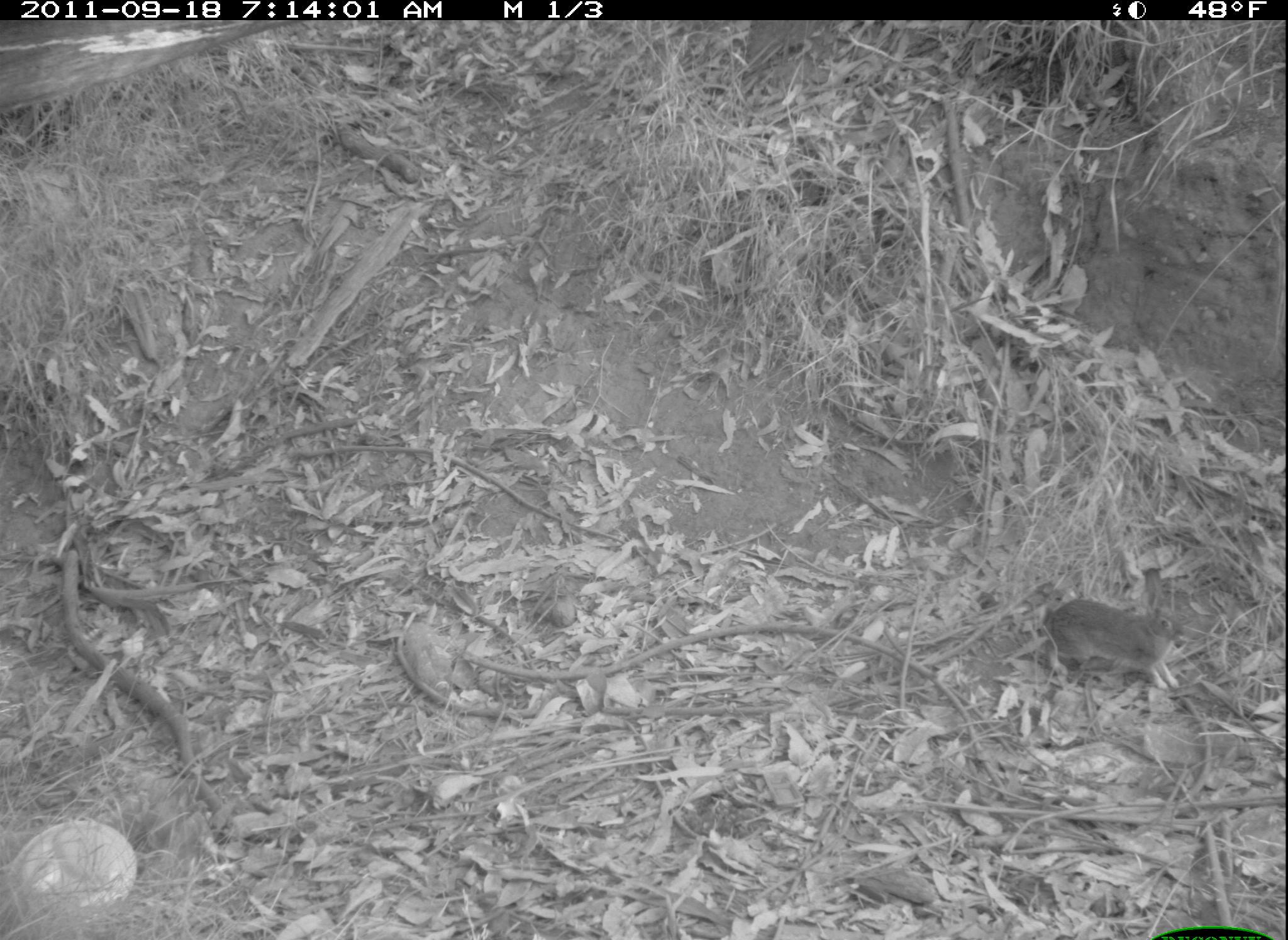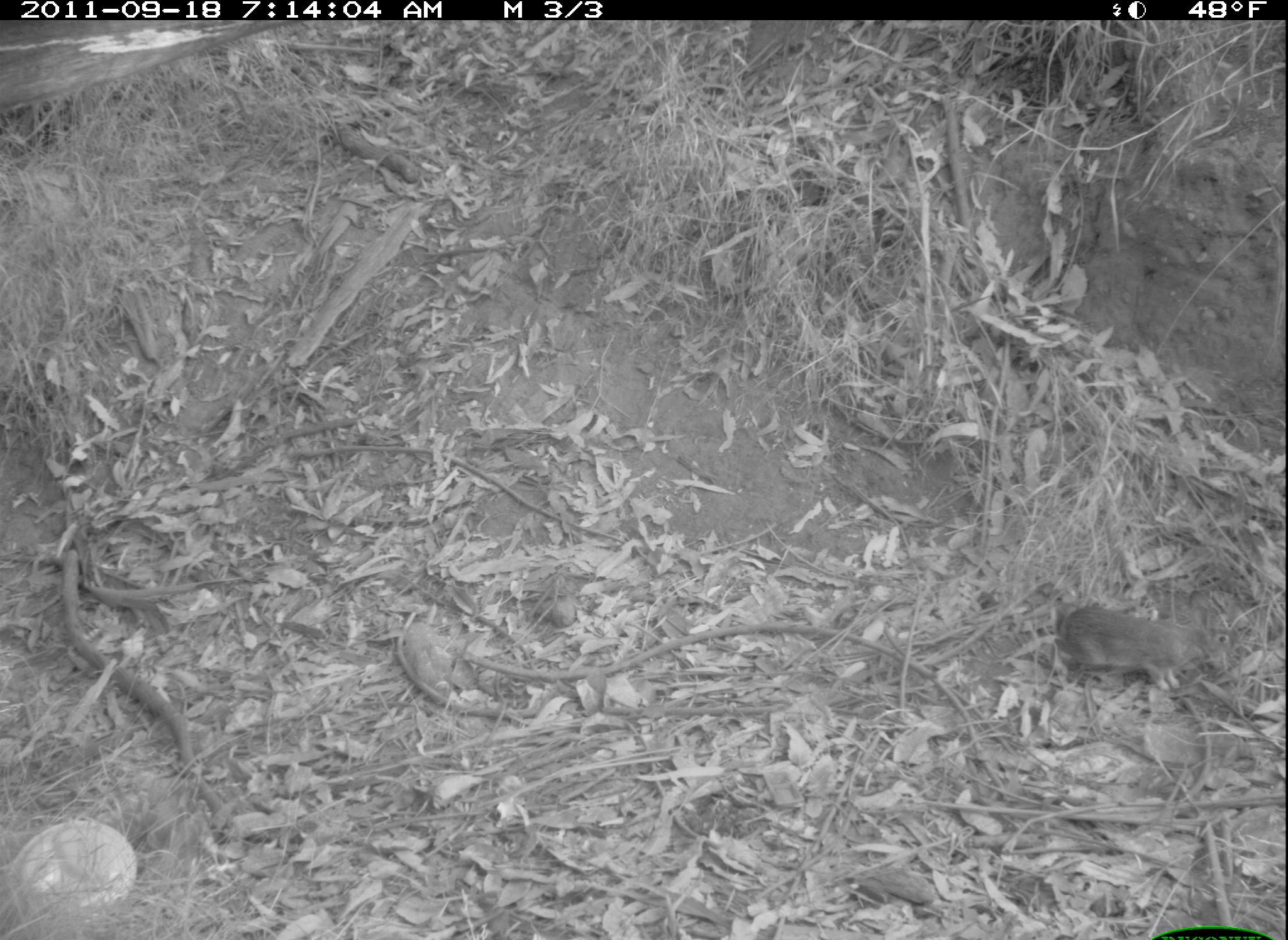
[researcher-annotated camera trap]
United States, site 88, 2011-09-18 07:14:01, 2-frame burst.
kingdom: Animalia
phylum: Chordata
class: Mammalia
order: Lagomorpha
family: Leporidae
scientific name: Leporidae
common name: rabbits and hares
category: rabbit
Rabbit (rabbits and hares) (Leporidae).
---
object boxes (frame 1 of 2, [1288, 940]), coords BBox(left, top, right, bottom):
rabbit: BBox(1037, 557, 1192, 698)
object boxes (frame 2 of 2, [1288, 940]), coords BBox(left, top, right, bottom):
rabbit: BBox(1045, 586, 1241, 697)